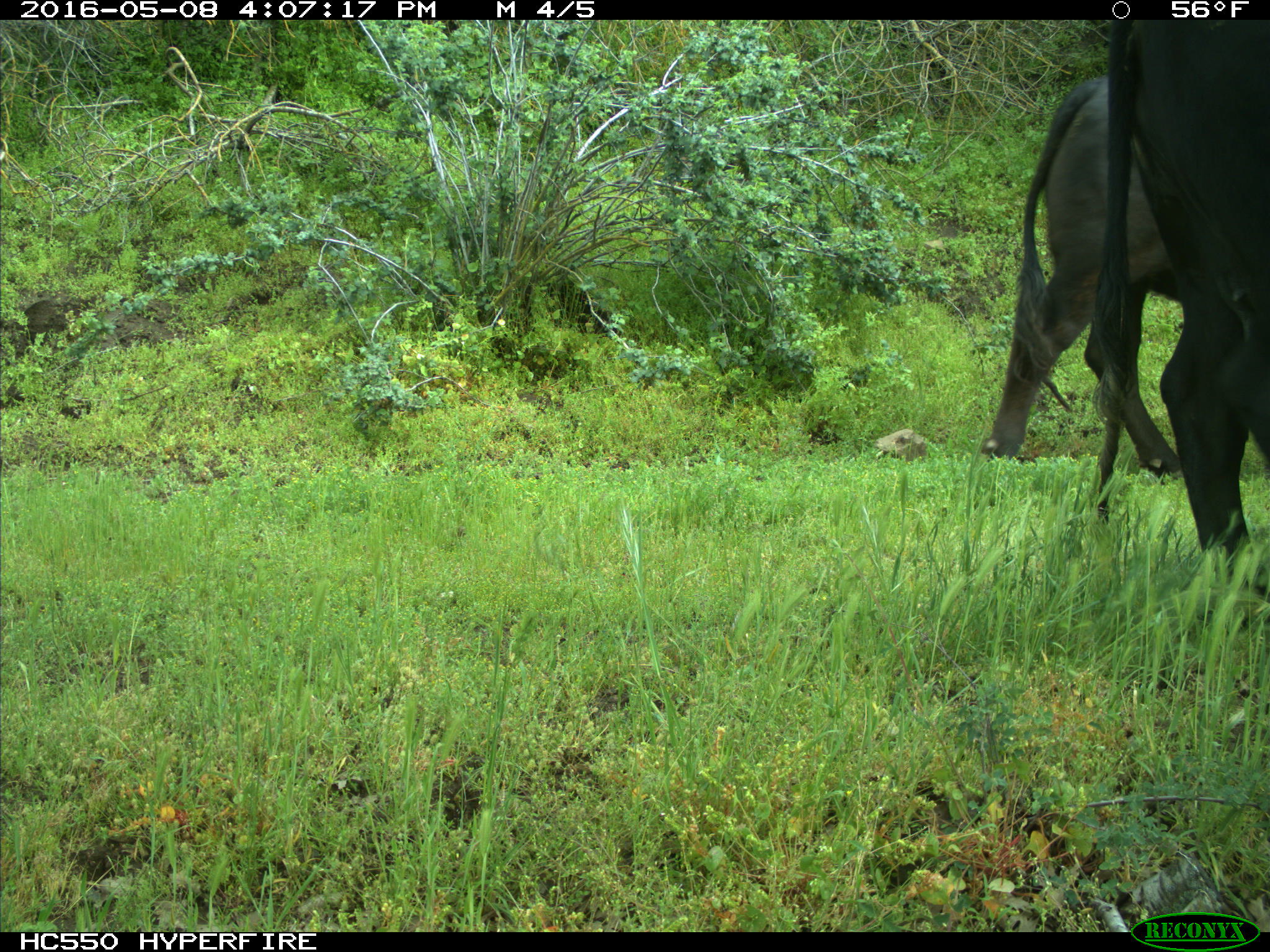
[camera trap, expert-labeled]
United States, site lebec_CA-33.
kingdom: Animalia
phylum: Chordata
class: Mammalia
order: Artiodactyla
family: Bovidae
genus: Bos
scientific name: Bos taurus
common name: domestic cow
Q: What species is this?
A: Bos taurus (domestic cow).